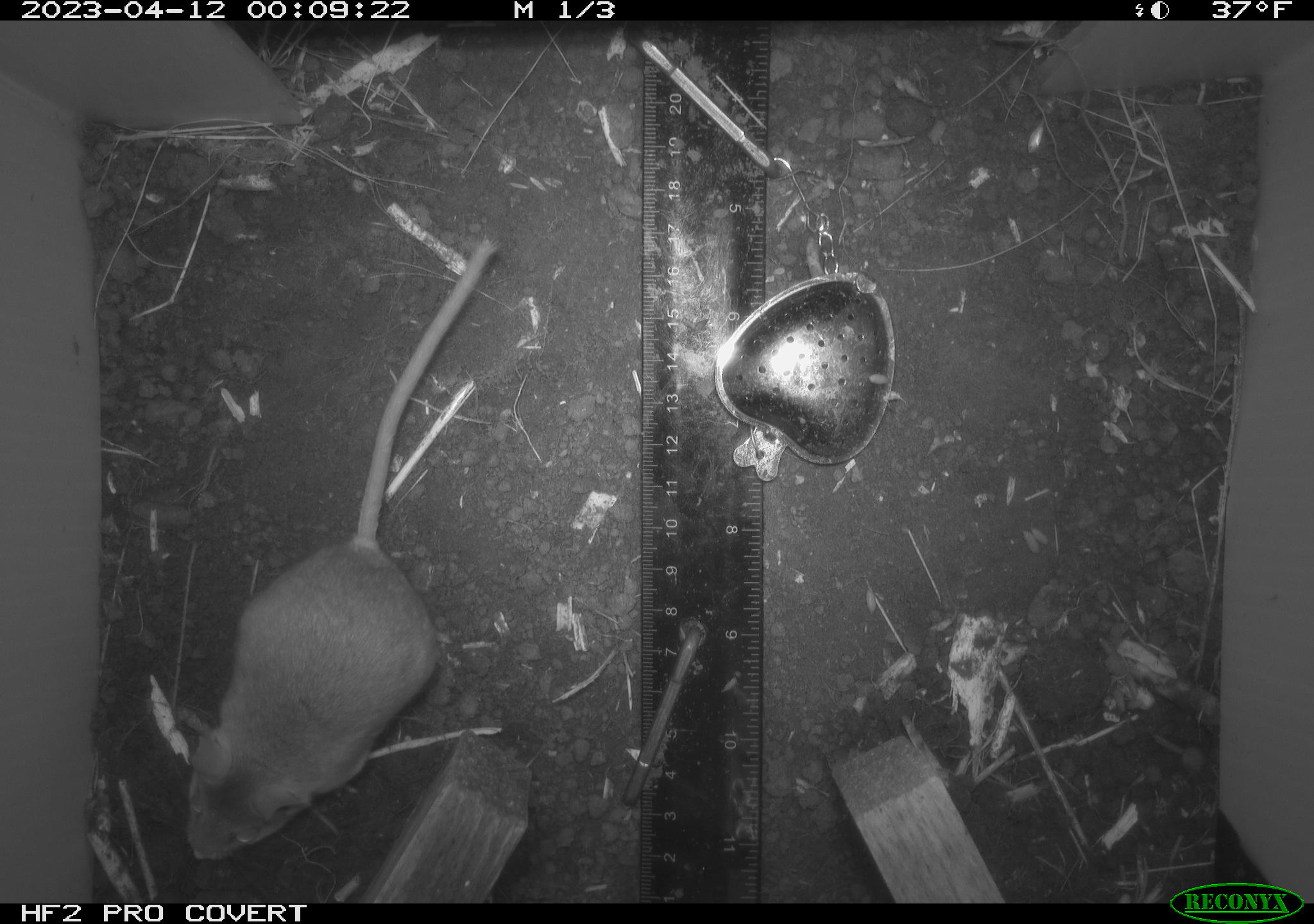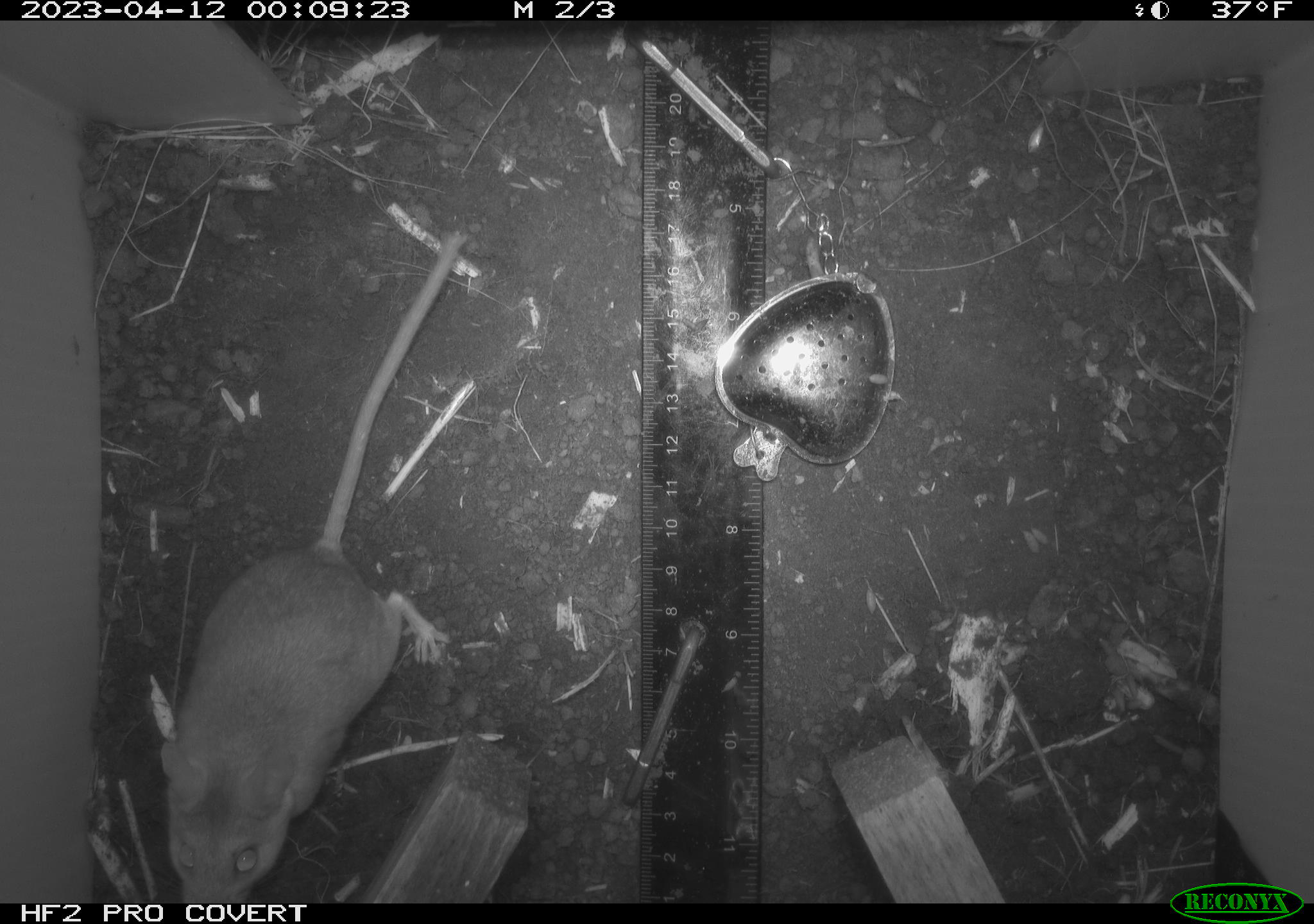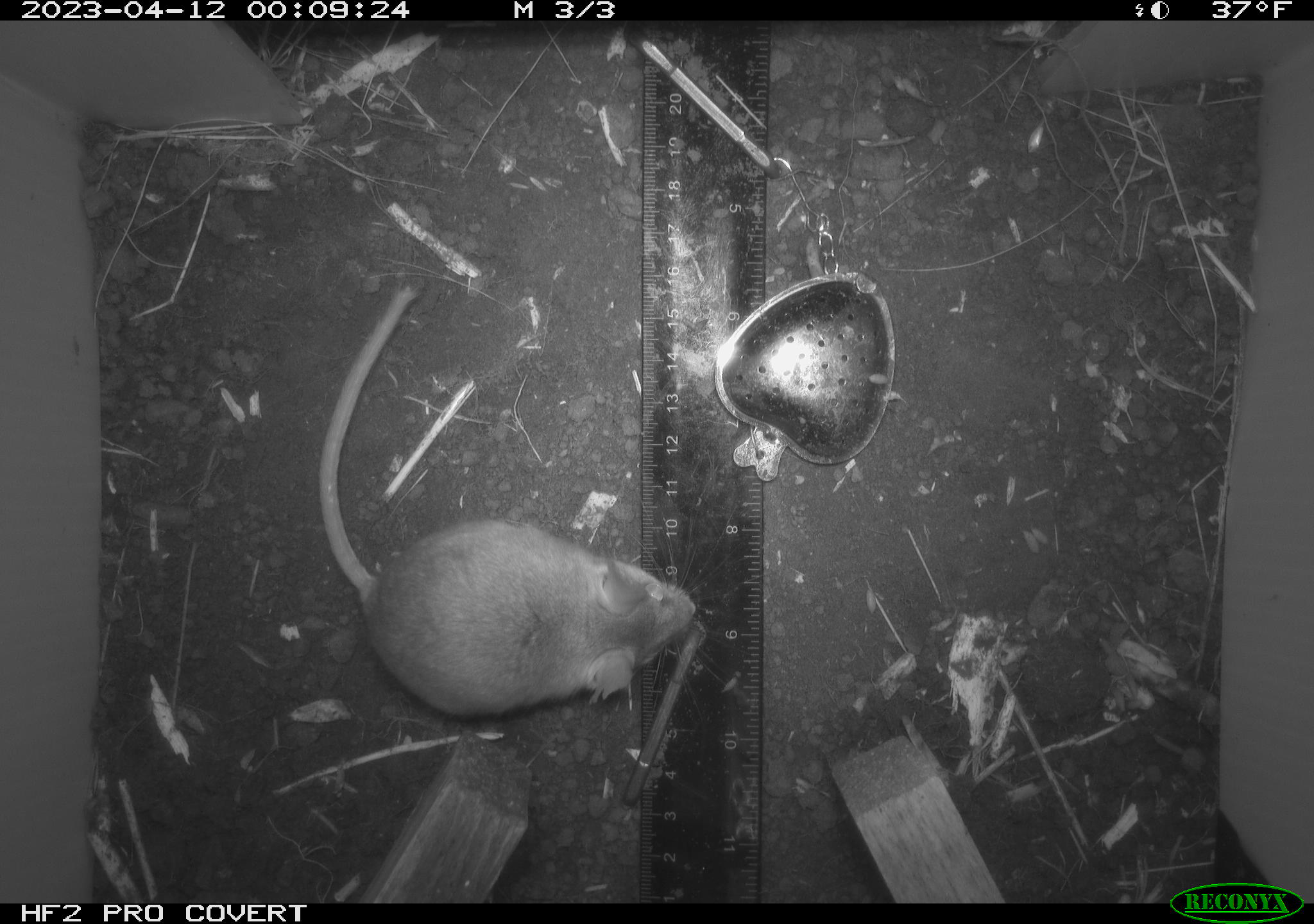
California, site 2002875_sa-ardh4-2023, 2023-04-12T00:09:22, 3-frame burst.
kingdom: Animalia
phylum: Chordata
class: Mammalia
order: Rodentia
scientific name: Rodentia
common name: mouse species